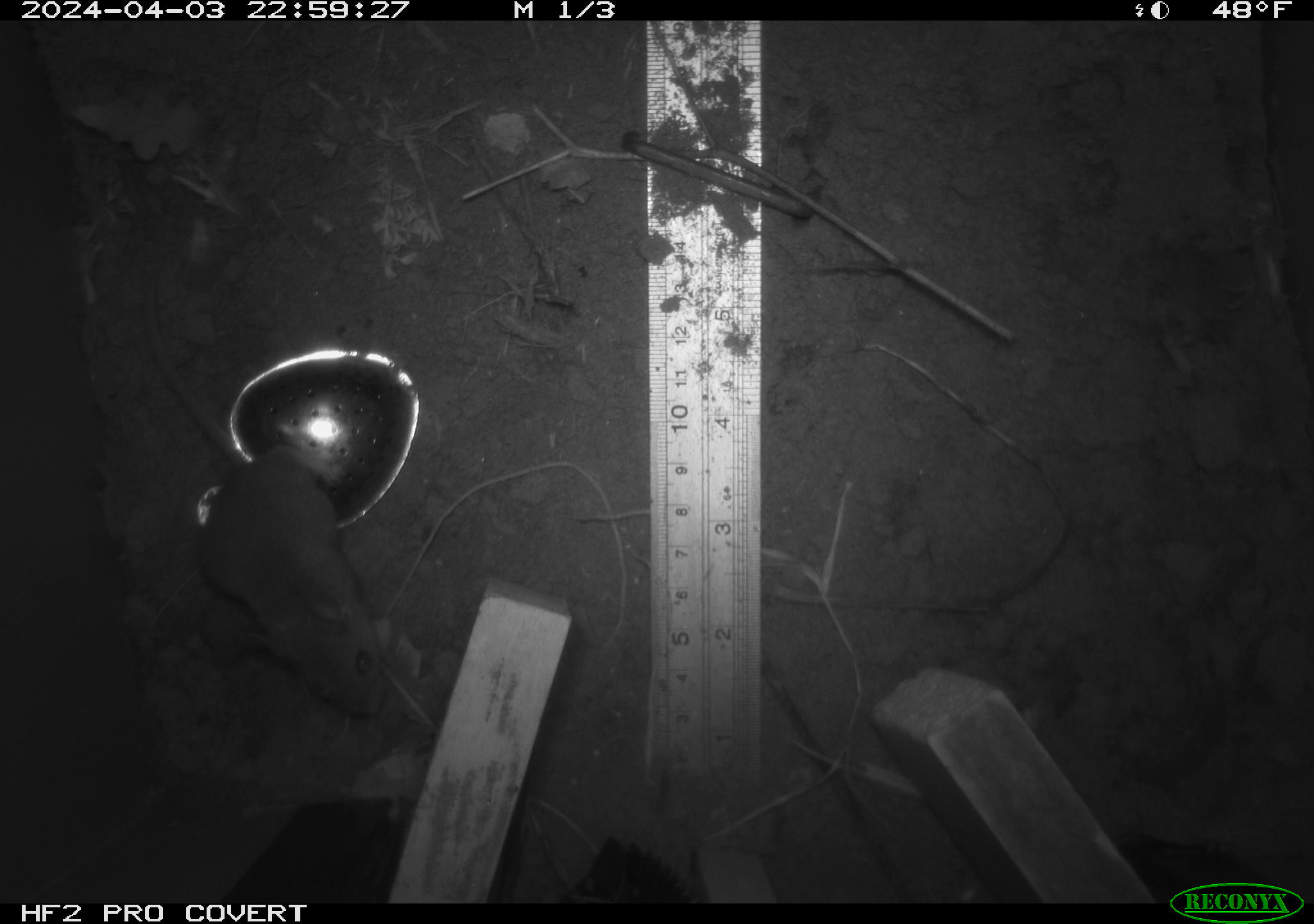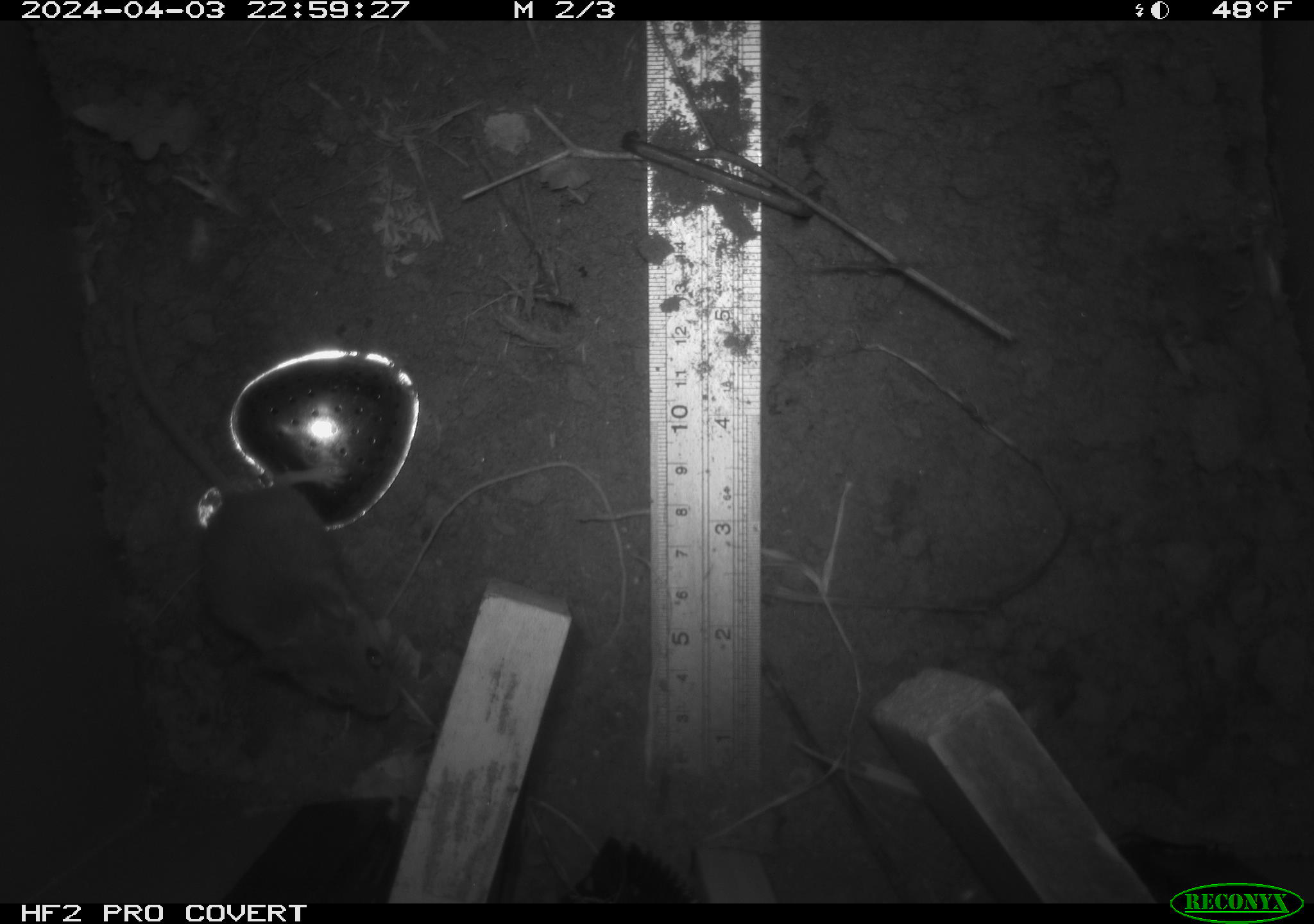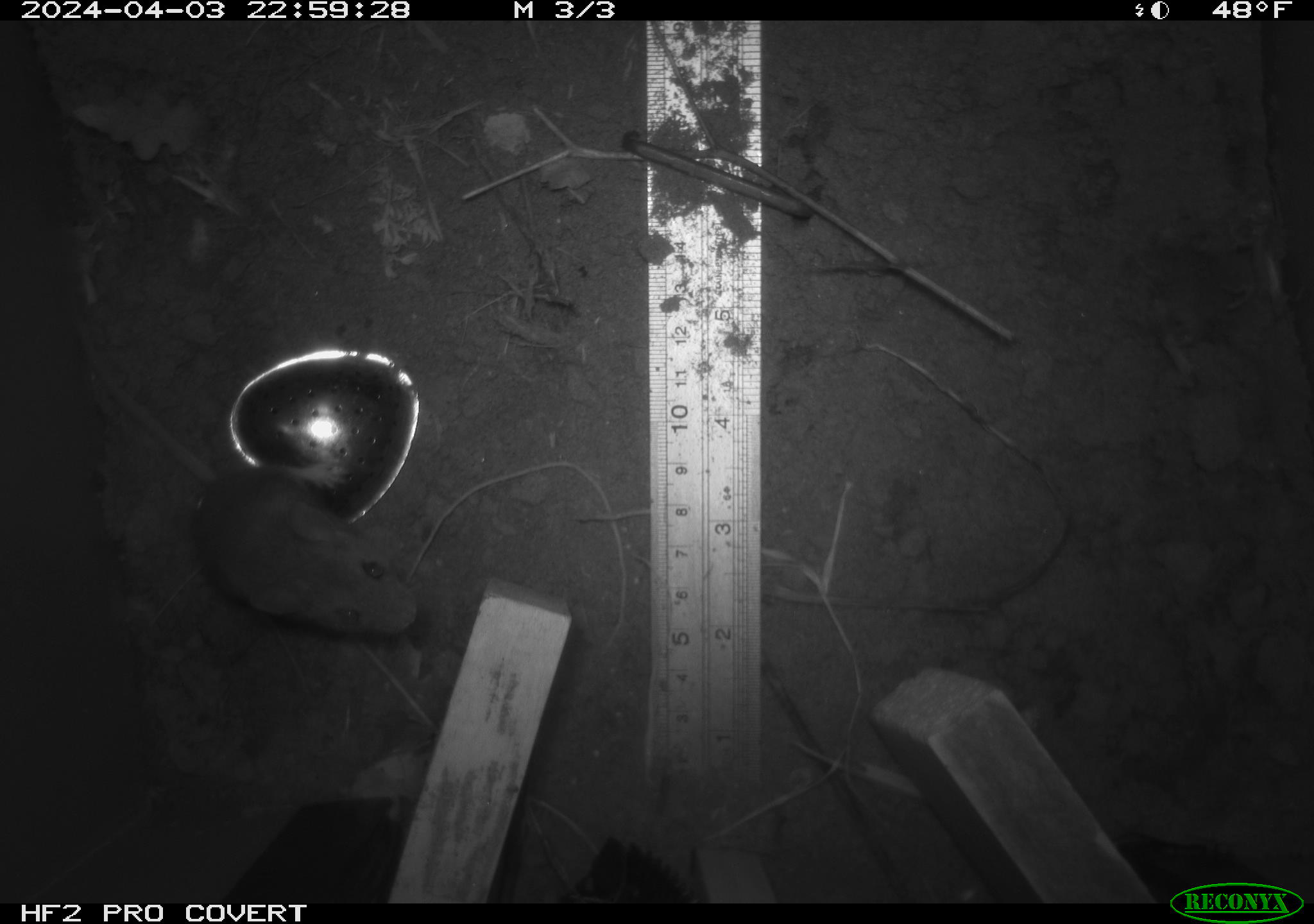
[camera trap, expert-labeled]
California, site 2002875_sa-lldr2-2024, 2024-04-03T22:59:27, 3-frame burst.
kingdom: Animalia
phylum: Chordata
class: Mammalia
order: Rodentia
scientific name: Rodentia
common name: mouse species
Mouse species (Rodentia).